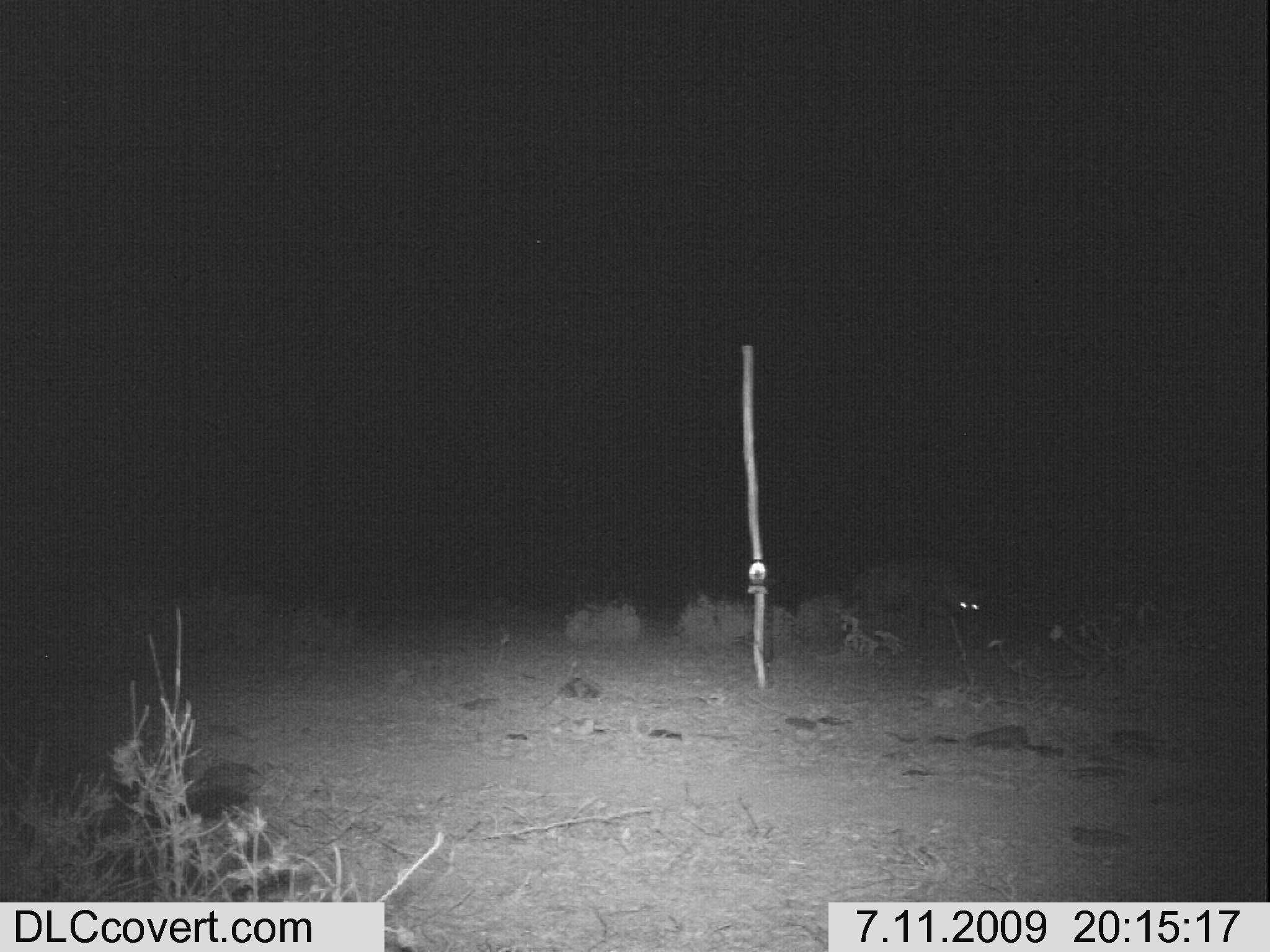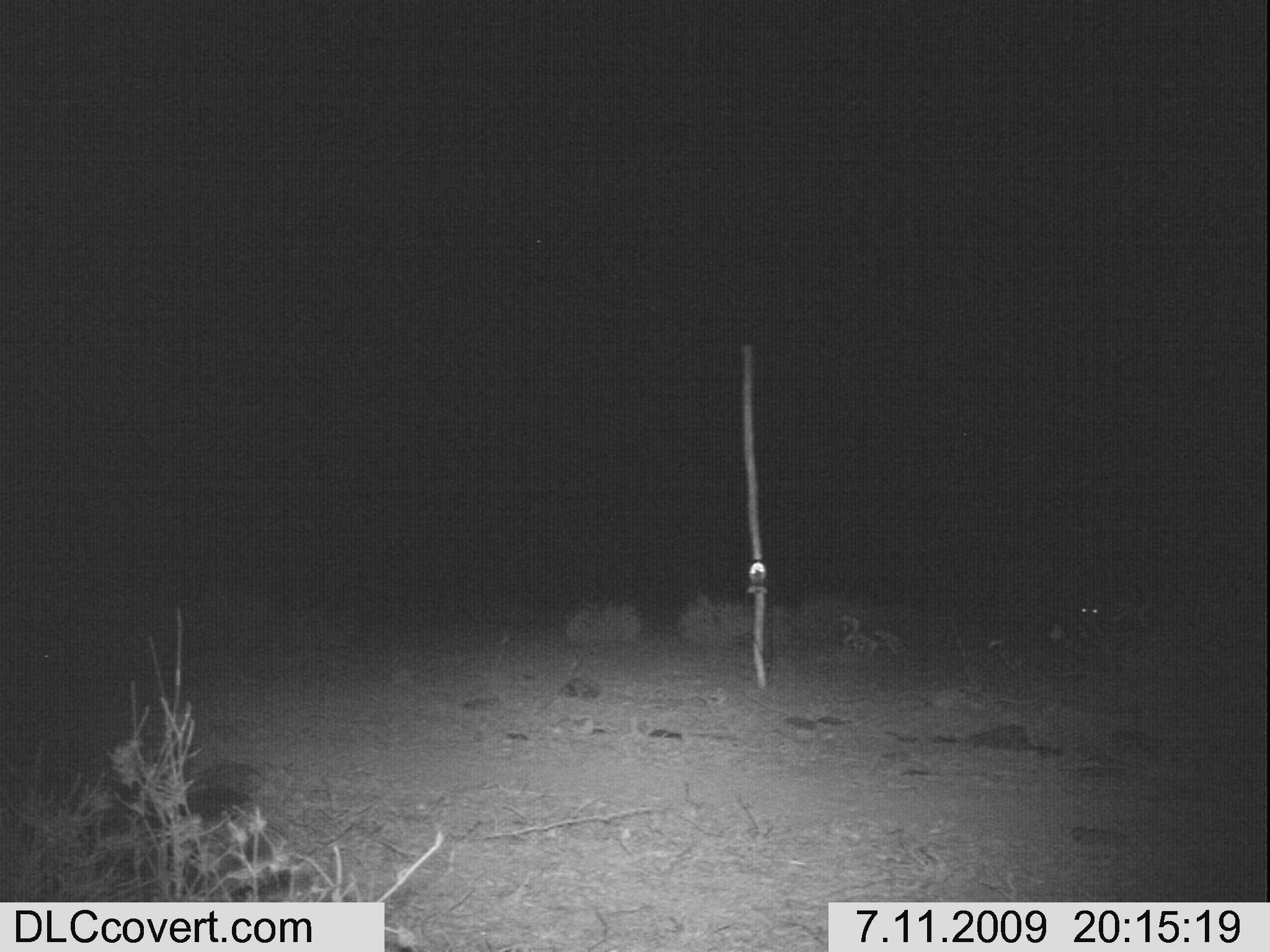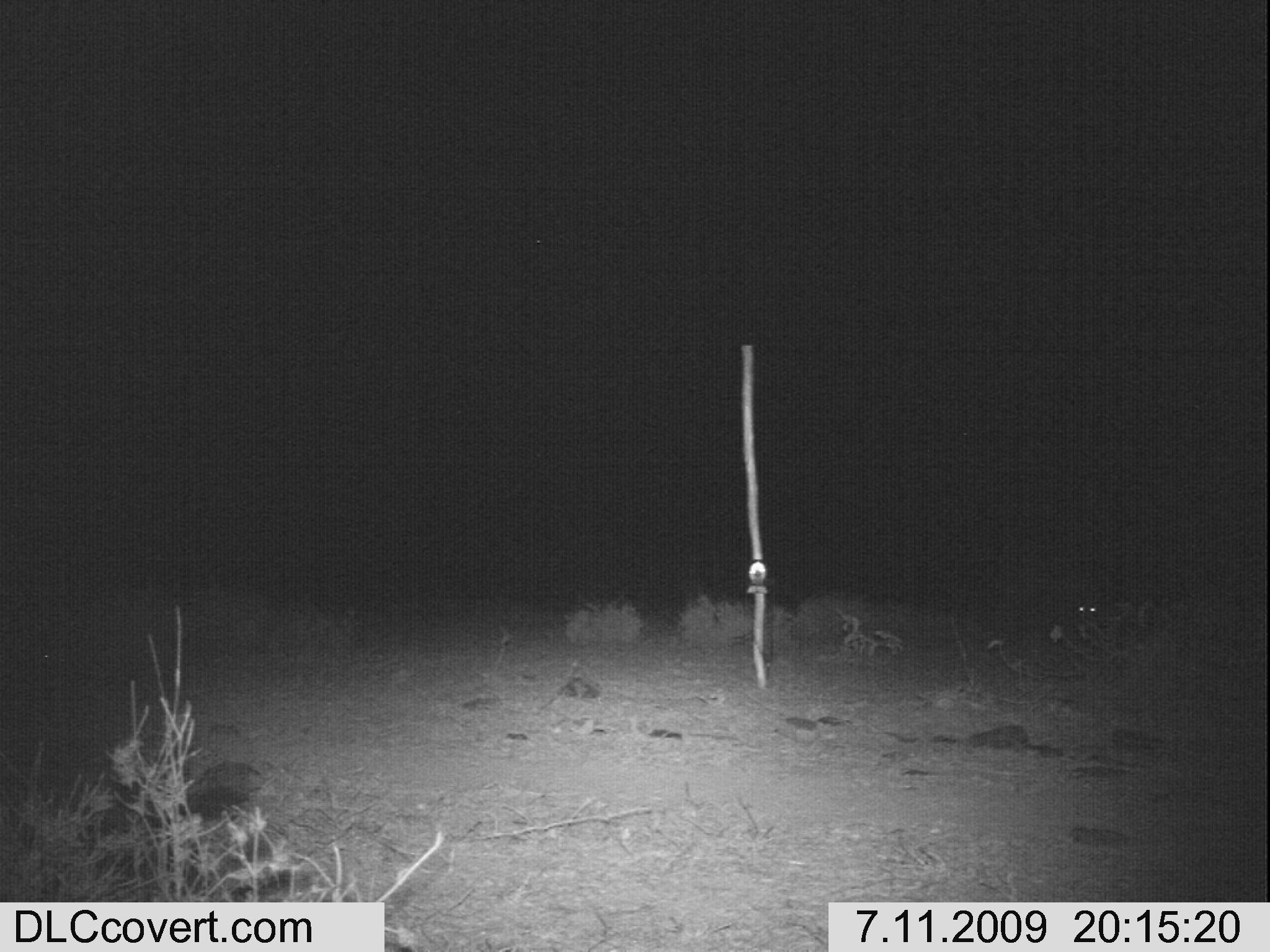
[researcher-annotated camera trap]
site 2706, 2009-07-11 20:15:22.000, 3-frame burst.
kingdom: Animalia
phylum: Chordata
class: Mammalia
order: Carnivora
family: Hyaenidae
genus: Crocuta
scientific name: Crocuta crocuta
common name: spotted hyena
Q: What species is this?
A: Crocuta crocuta (spotted hyena).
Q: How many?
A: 1.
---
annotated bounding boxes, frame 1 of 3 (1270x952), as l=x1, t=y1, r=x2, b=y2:
crocuta crocuta: l=839, t=550, r=991, b=647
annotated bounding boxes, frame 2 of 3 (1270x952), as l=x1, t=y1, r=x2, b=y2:
crocuta crocuta: l=1042, t=561, r=1135, b=647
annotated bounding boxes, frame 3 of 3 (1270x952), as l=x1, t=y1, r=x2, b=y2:
crocuta crocuta: l=995, t=557, r=1117, b=646